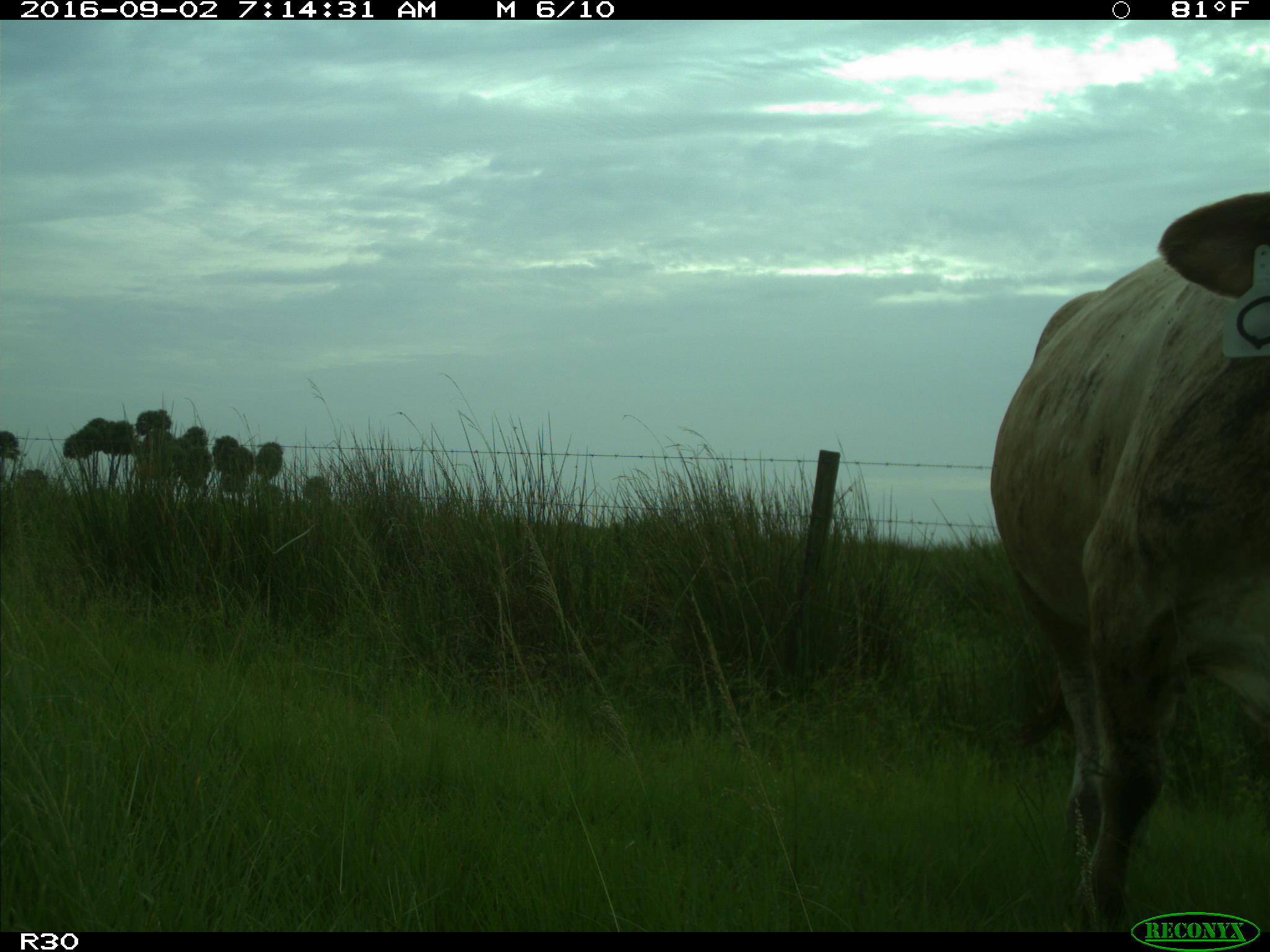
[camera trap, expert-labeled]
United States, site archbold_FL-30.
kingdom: Animalia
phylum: Chordata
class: Mammalia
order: Artiodactyla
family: Bovidae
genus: Bos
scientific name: Bos taurus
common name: domestic cow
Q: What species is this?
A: Bos taurus (domestic cow).